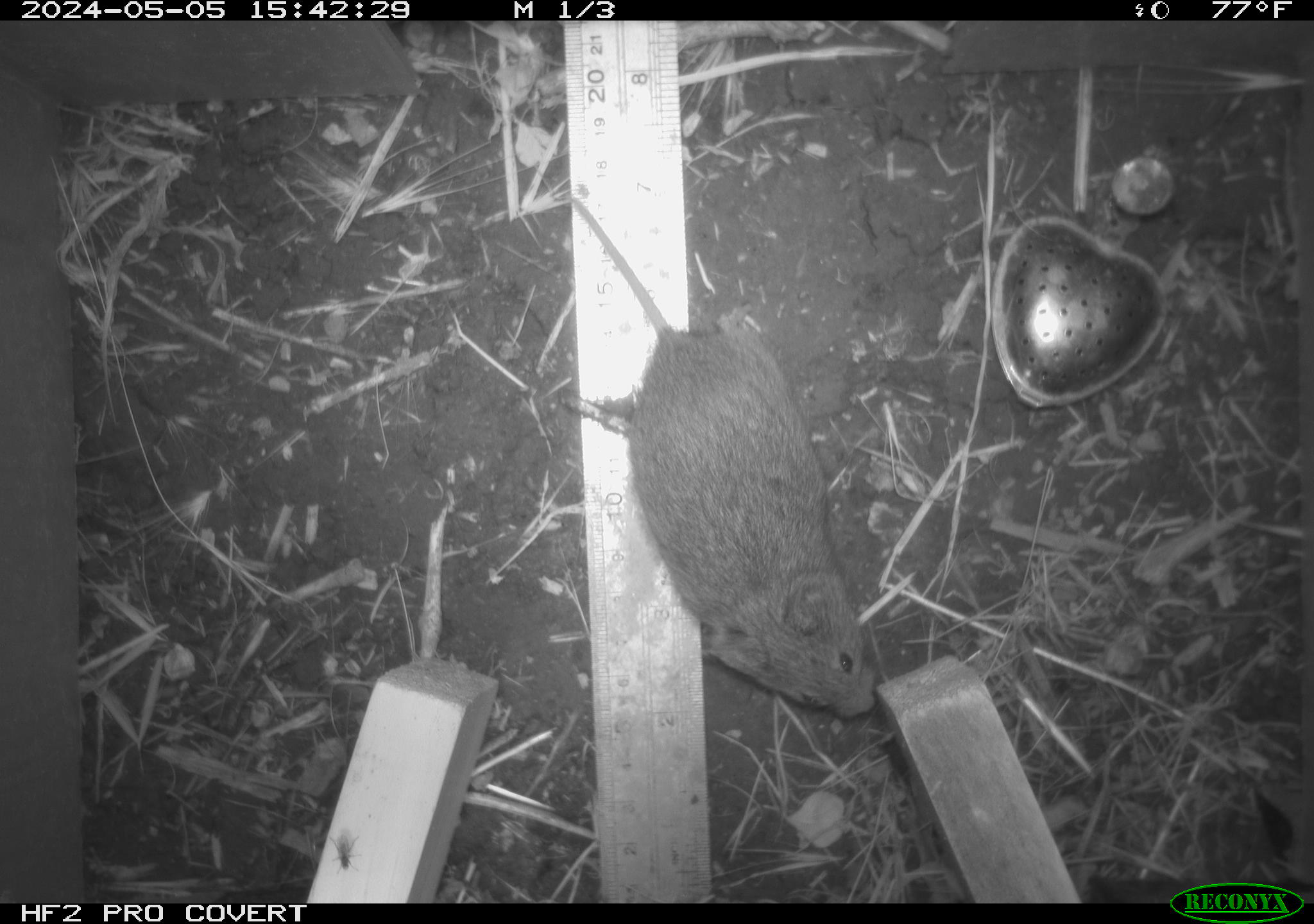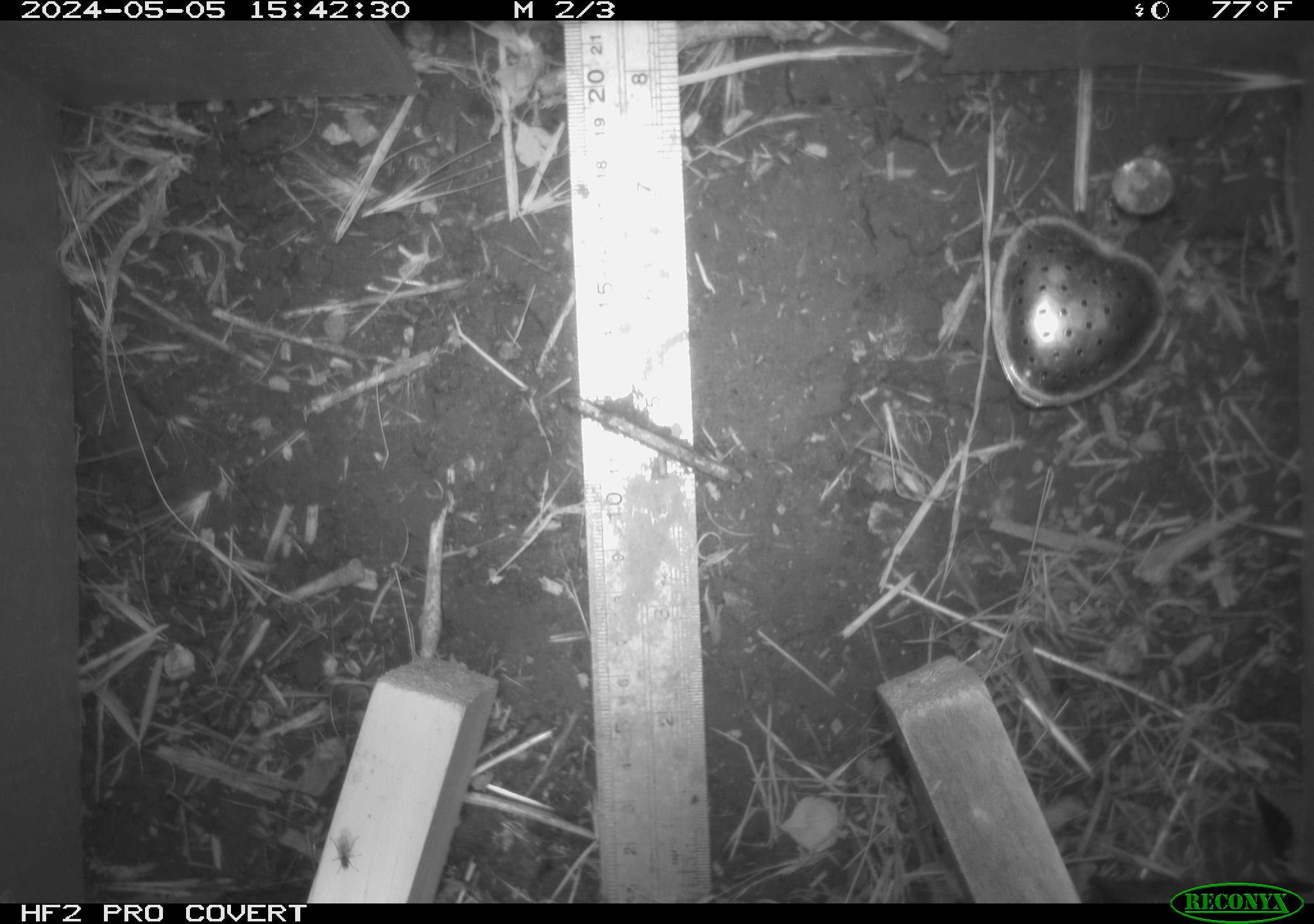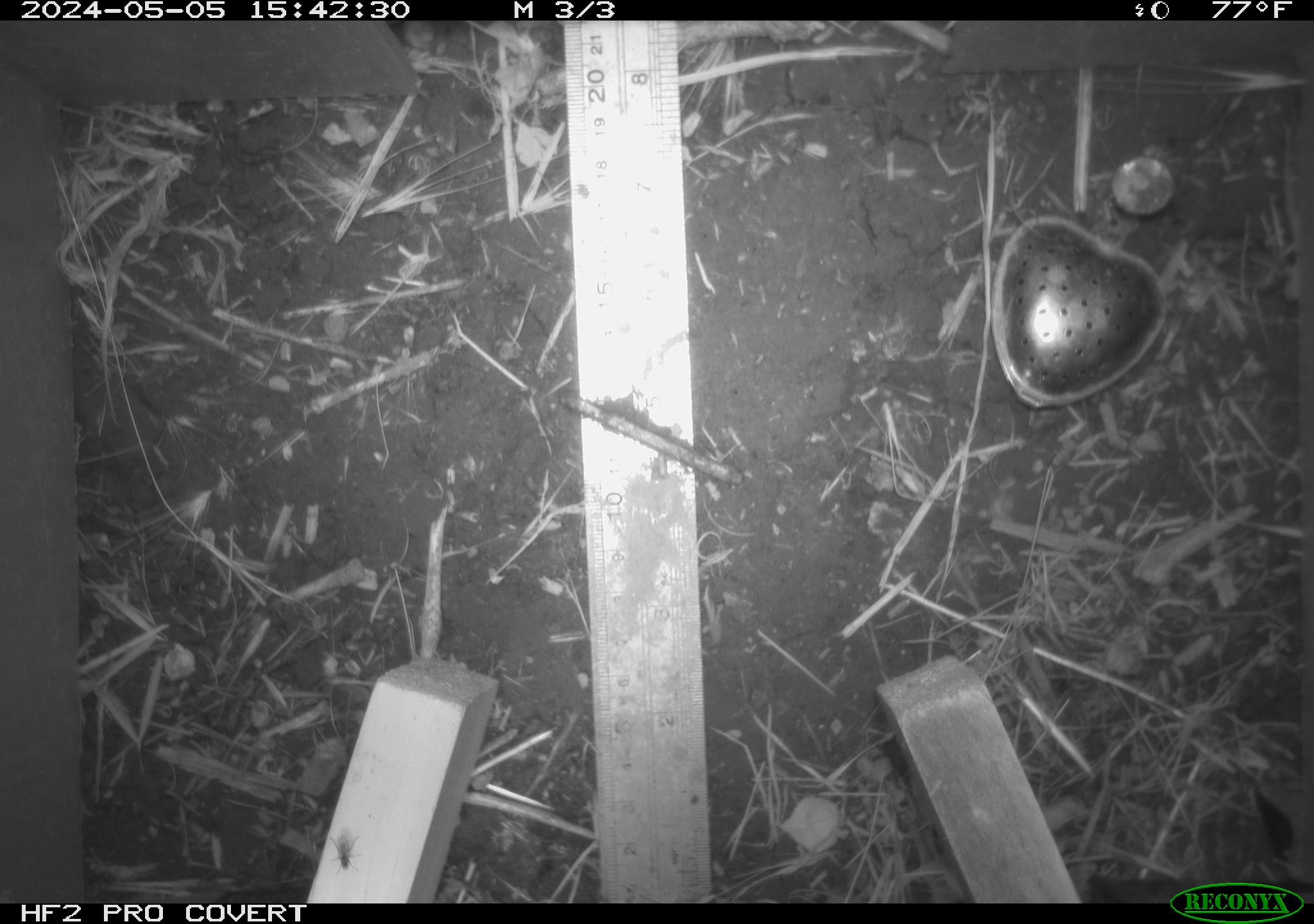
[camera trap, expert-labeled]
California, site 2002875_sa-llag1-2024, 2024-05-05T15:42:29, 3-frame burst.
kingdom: Animalia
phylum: Chordata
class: Mammalia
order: Rodentia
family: Cricetidae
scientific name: Arvicolinae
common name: voles, lemmings, and muskrats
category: arvicolinae subfamily